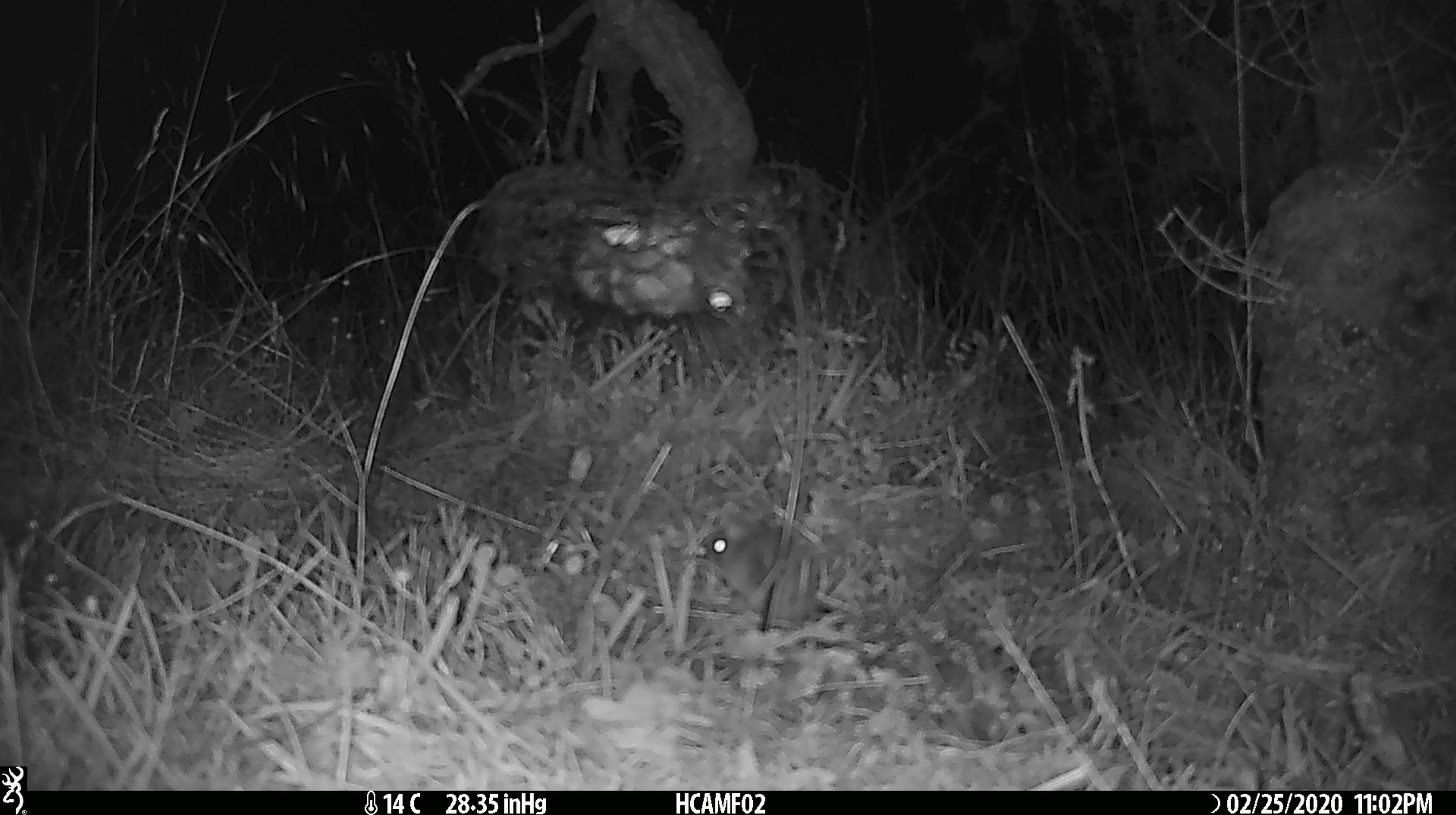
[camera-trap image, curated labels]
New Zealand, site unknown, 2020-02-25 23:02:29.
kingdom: Animalia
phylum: Chordata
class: Mammalia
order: Rodentia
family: Muridae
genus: Mus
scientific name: Mus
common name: mouse